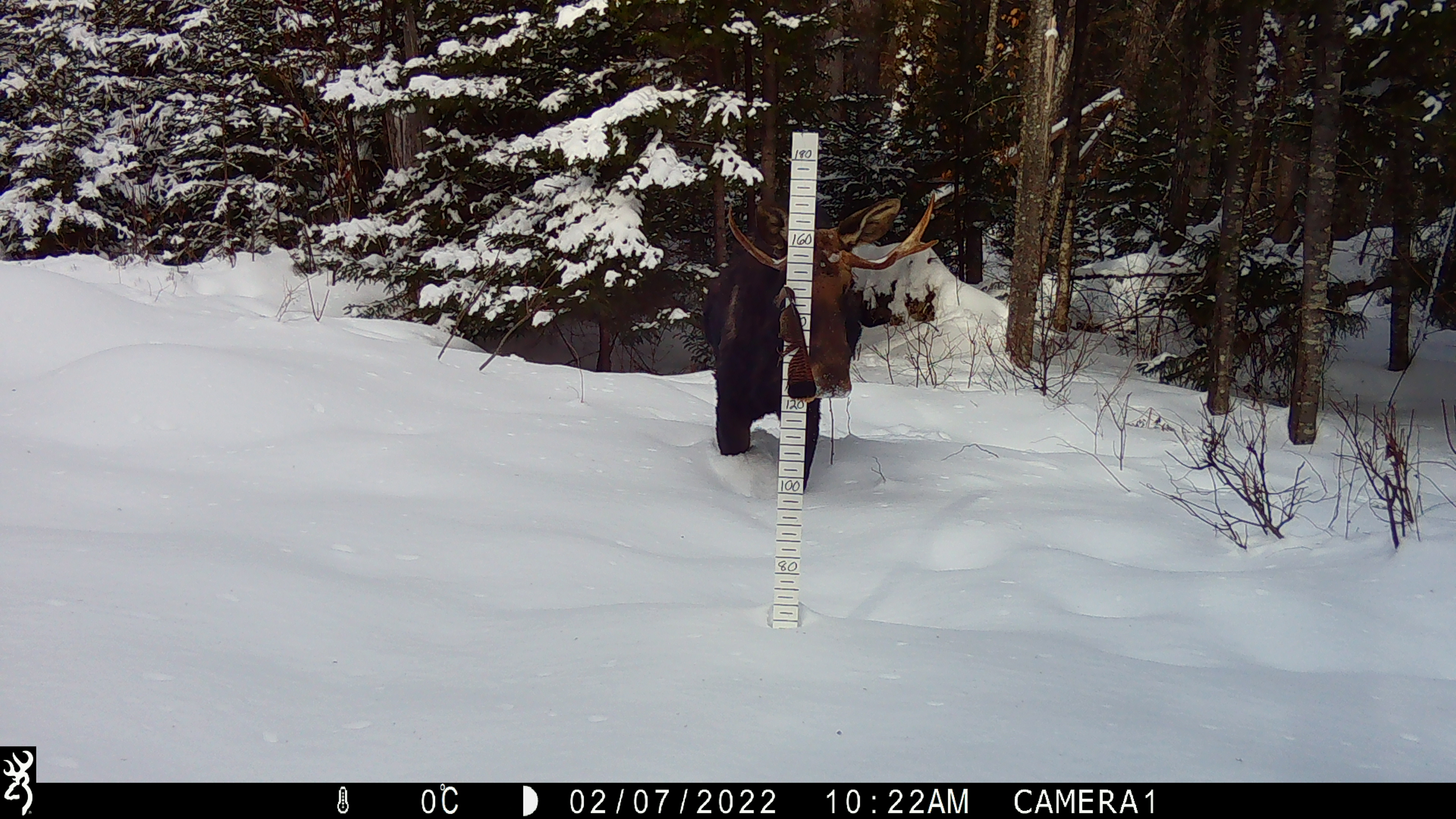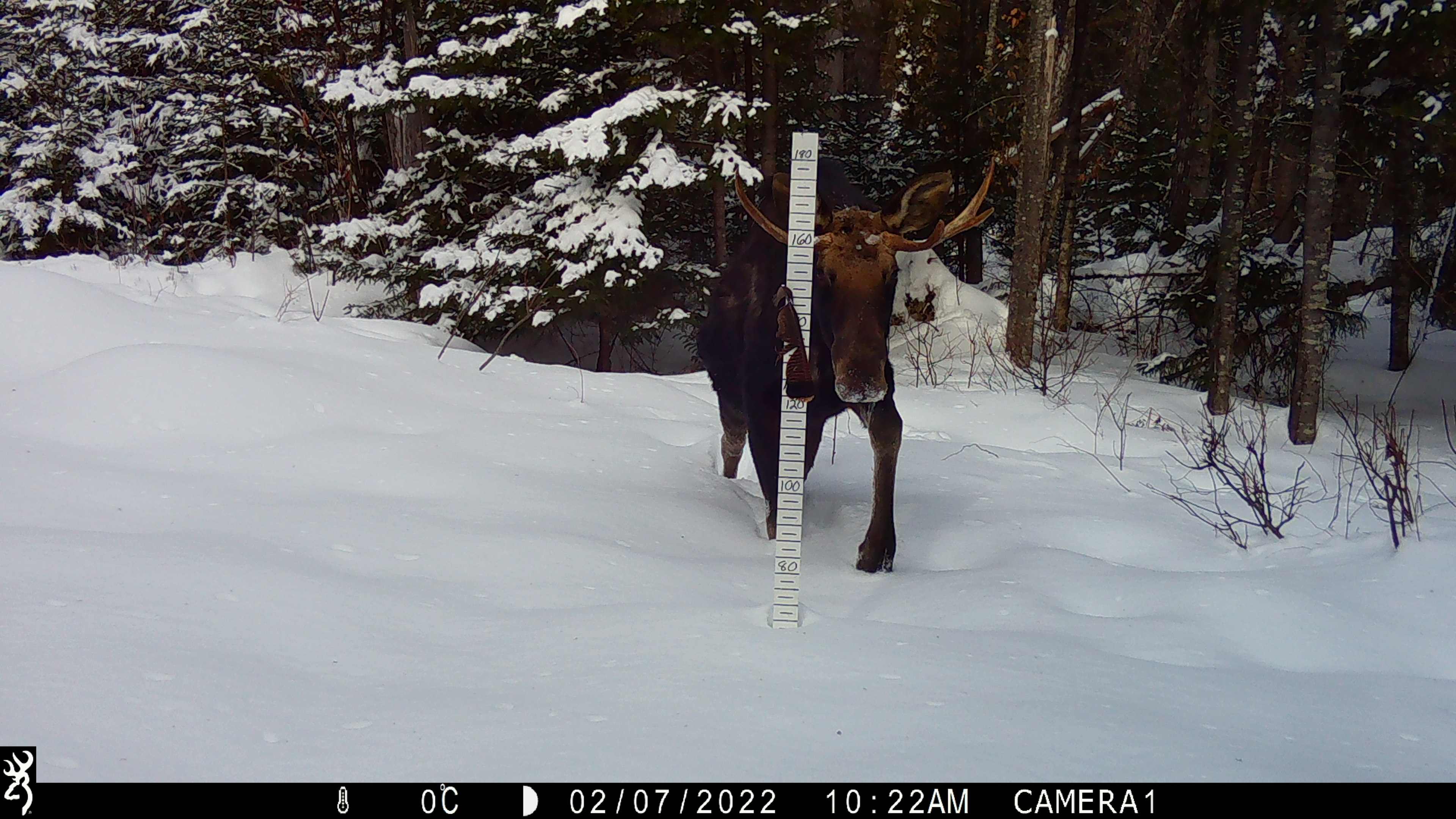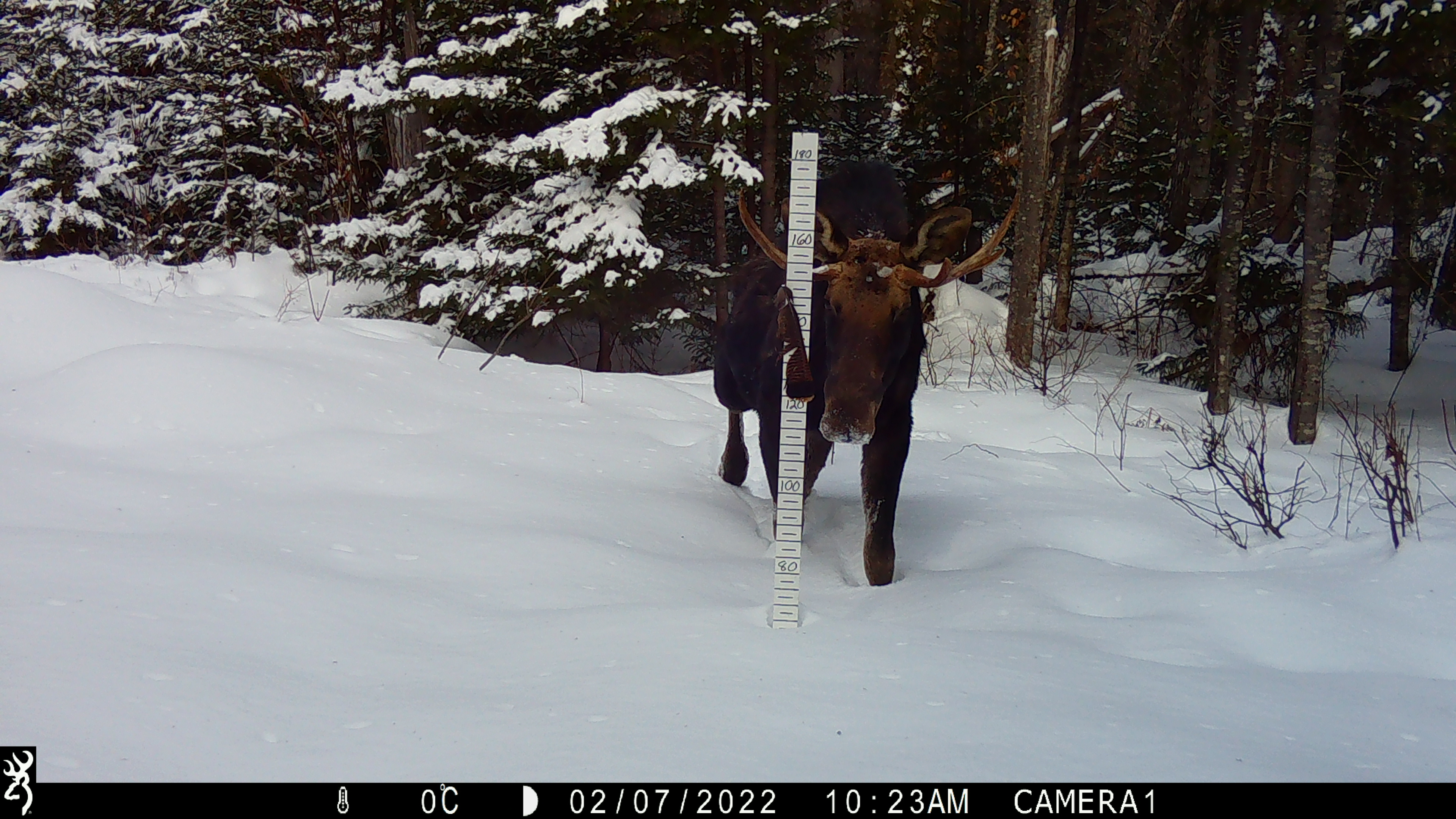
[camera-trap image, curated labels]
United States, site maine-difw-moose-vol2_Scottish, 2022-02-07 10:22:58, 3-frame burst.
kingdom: Animalia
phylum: Chordata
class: Mammalia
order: Artiodactyla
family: Cervidae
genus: Alces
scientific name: Alces alces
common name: moose